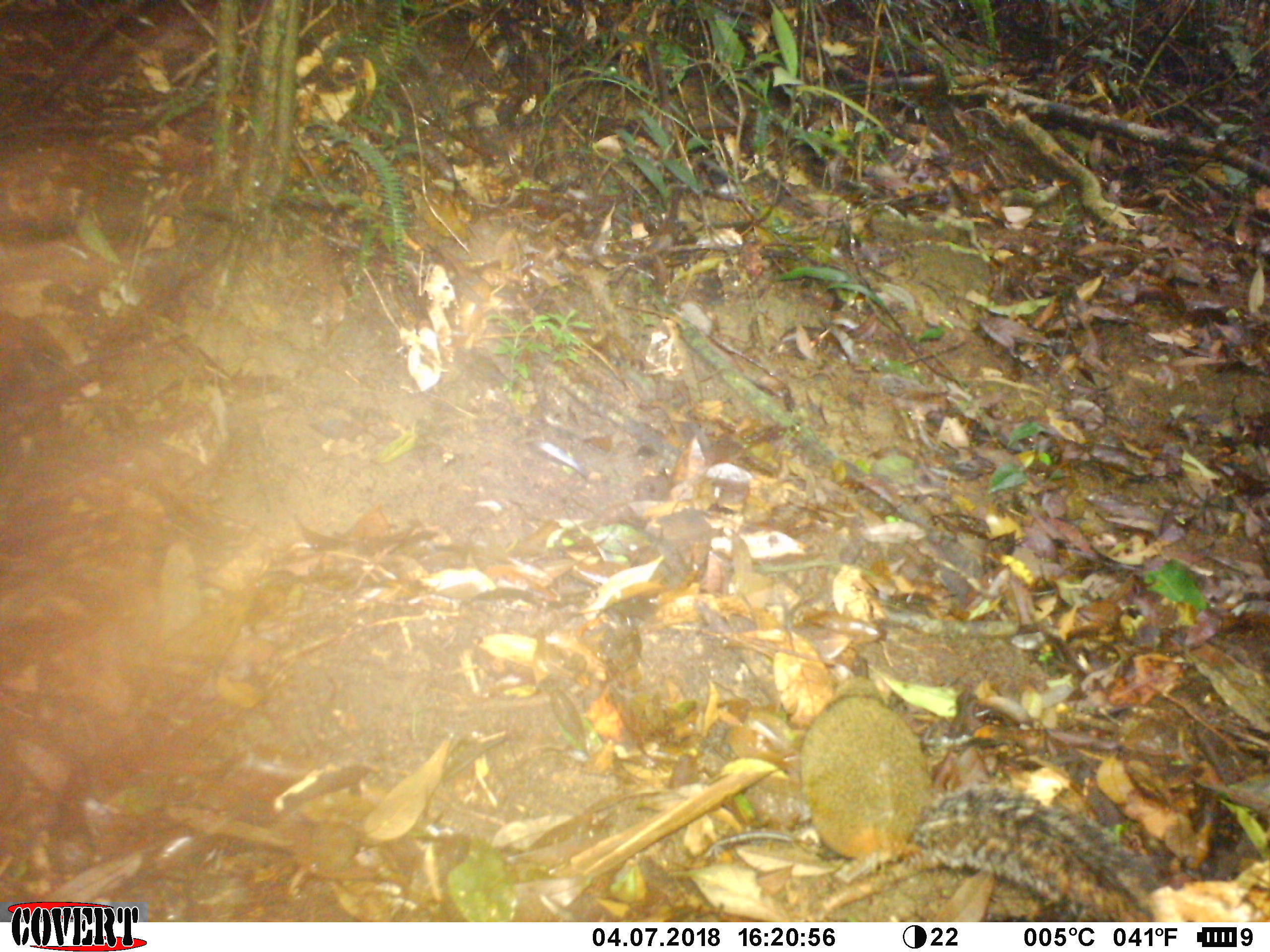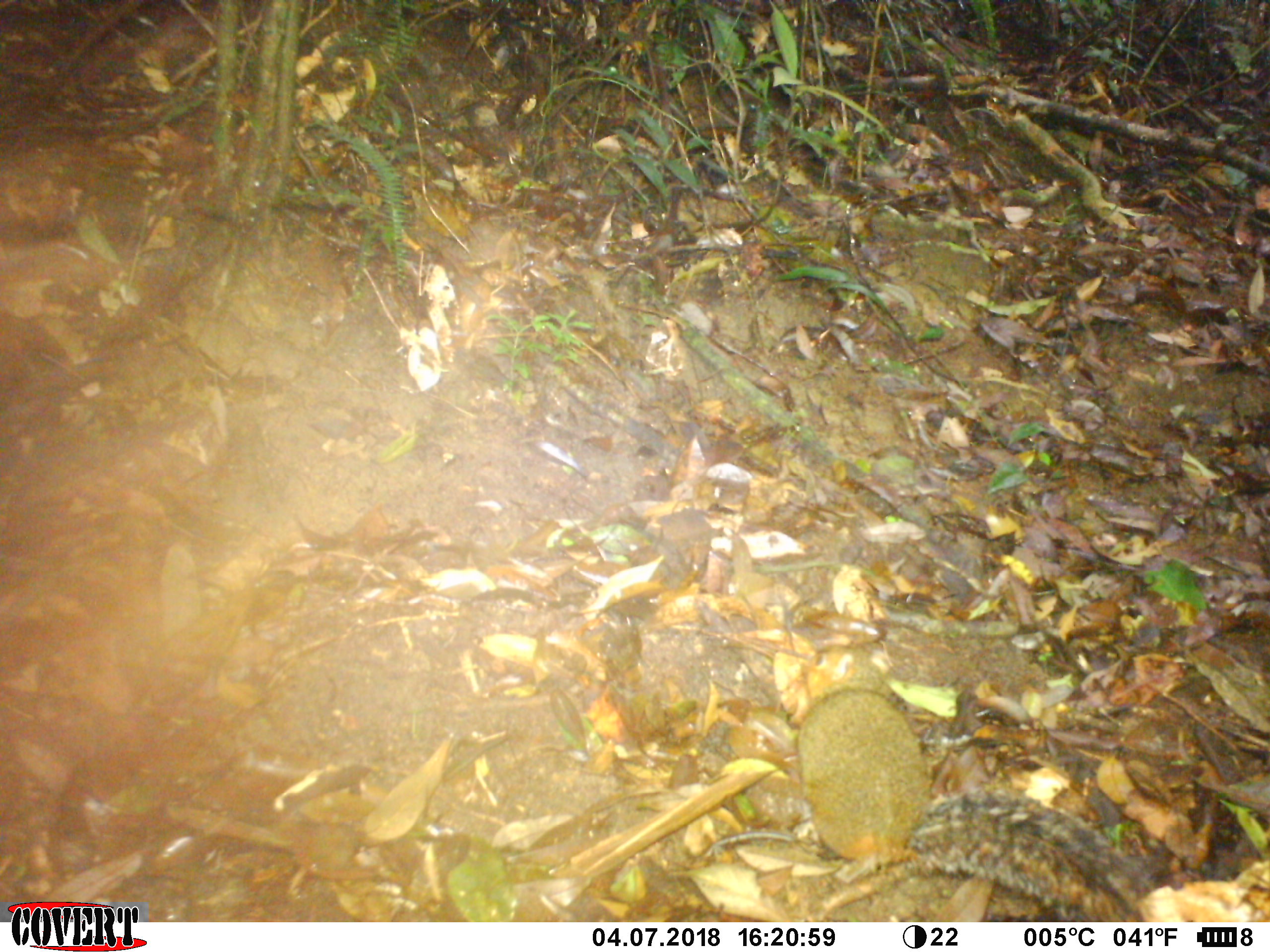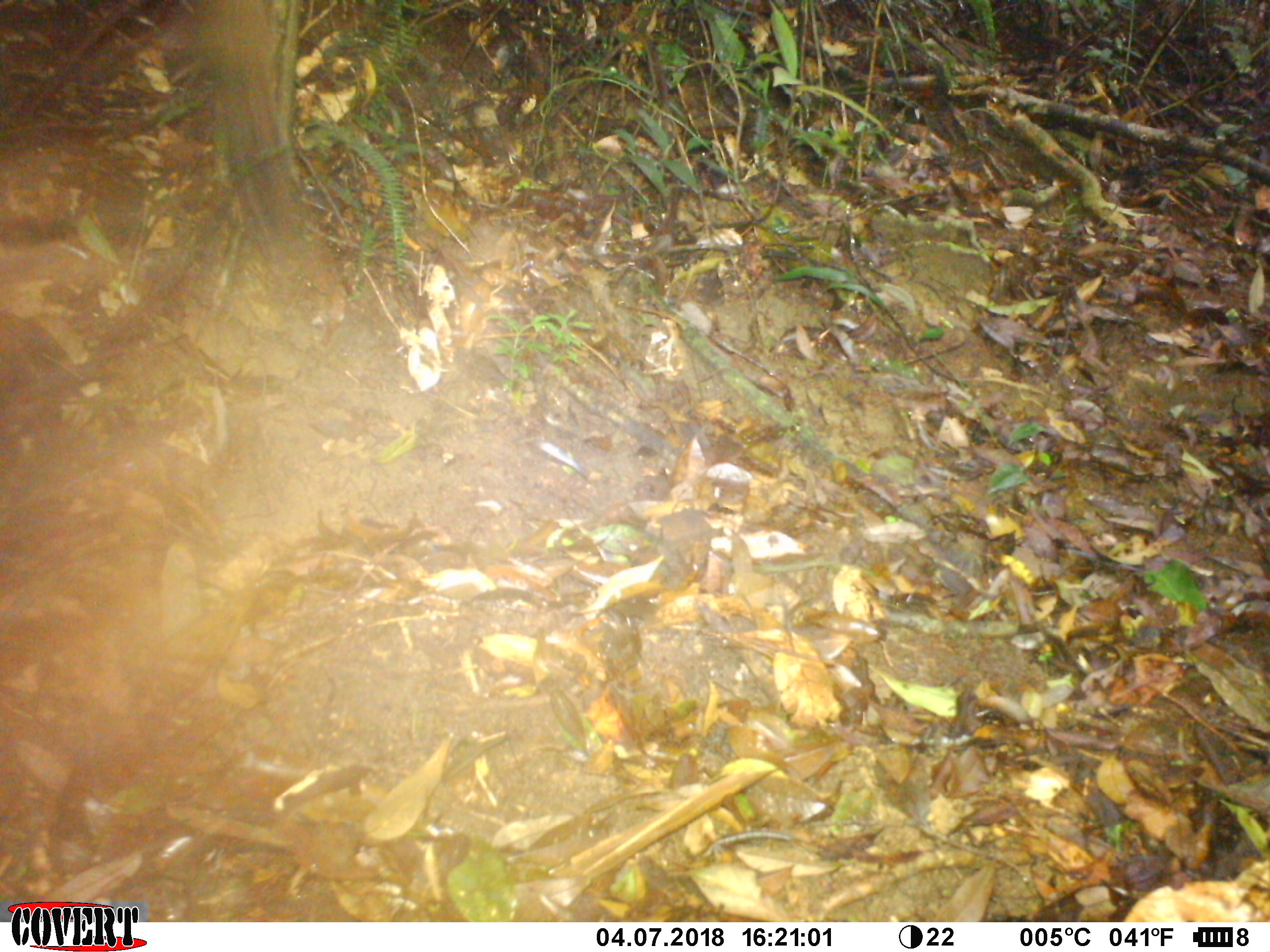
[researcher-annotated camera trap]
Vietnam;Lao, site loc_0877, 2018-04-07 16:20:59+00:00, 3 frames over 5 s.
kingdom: Animalia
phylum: Chordata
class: Mammalia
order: Rodentia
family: Sciuridae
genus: Dremomys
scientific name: Dremomys rufigenis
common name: red-cheeked squirrel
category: red cheeked squirrel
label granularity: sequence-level